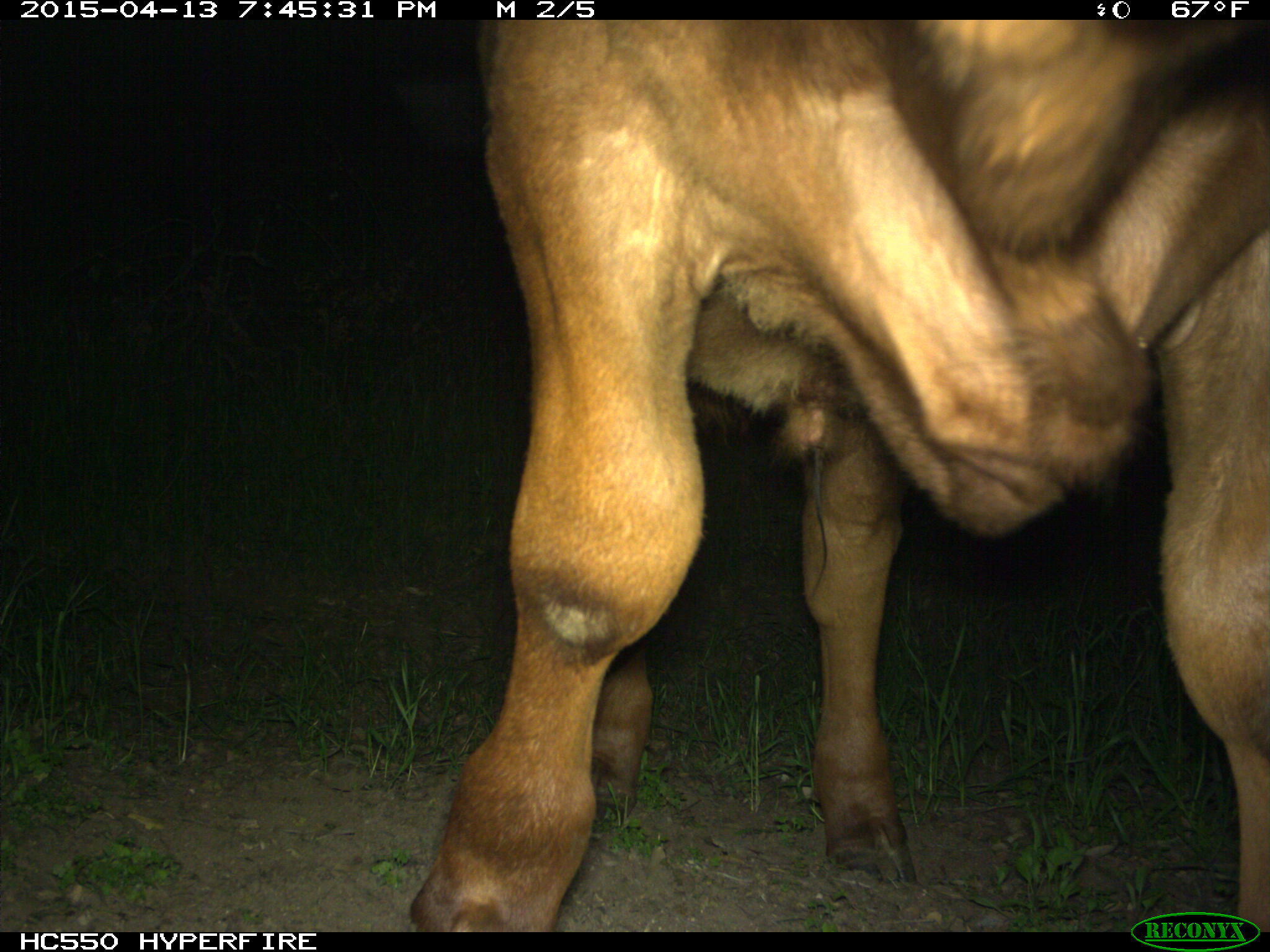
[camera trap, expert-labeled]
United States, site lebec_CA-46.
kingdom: Animalia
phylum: Chordata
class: Mammalia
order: Artiodactyla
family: Bovidae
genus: Bos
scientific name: Bos taurus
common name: domestic cow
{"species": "Bos taurus (domestic cow)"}